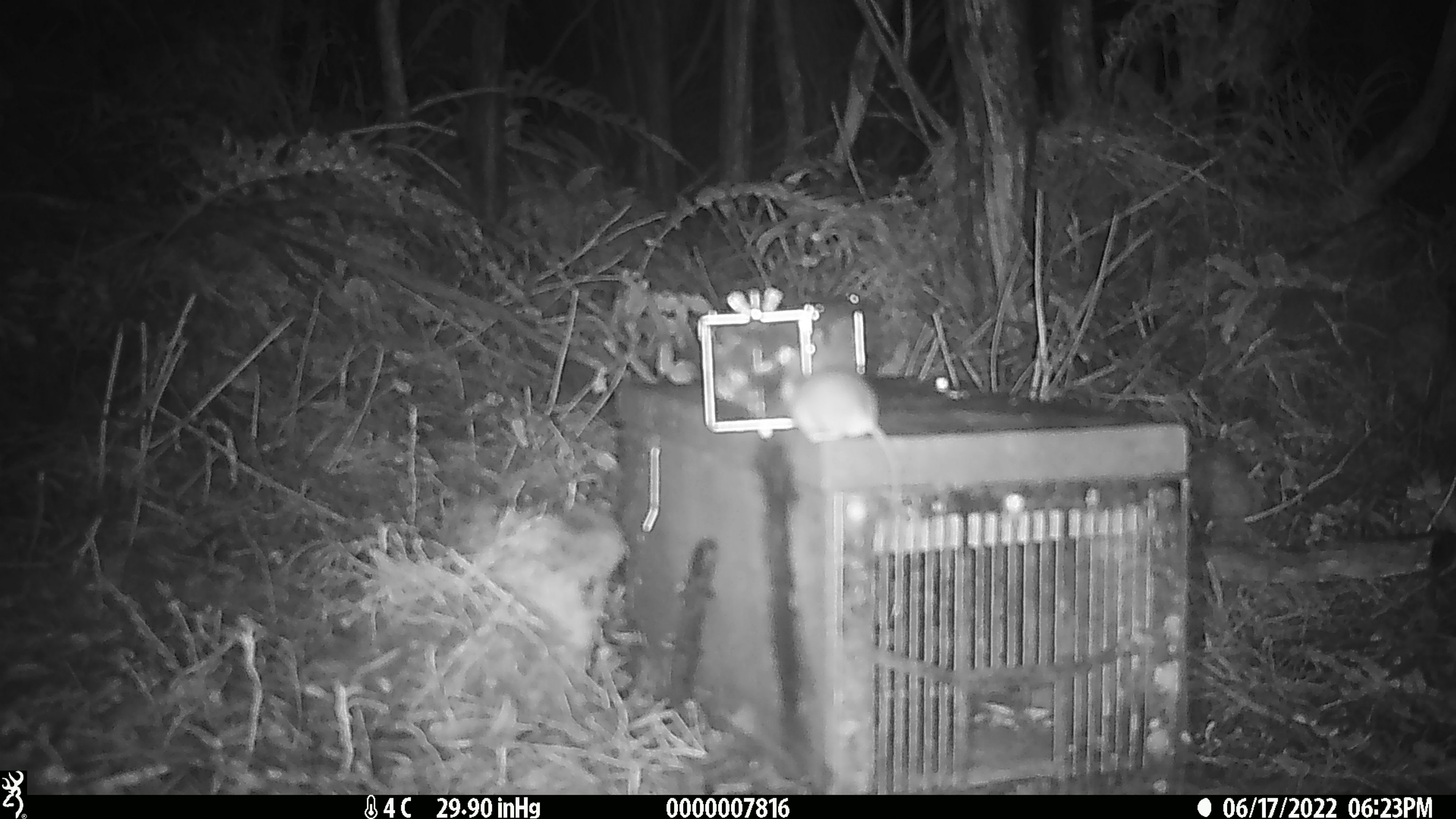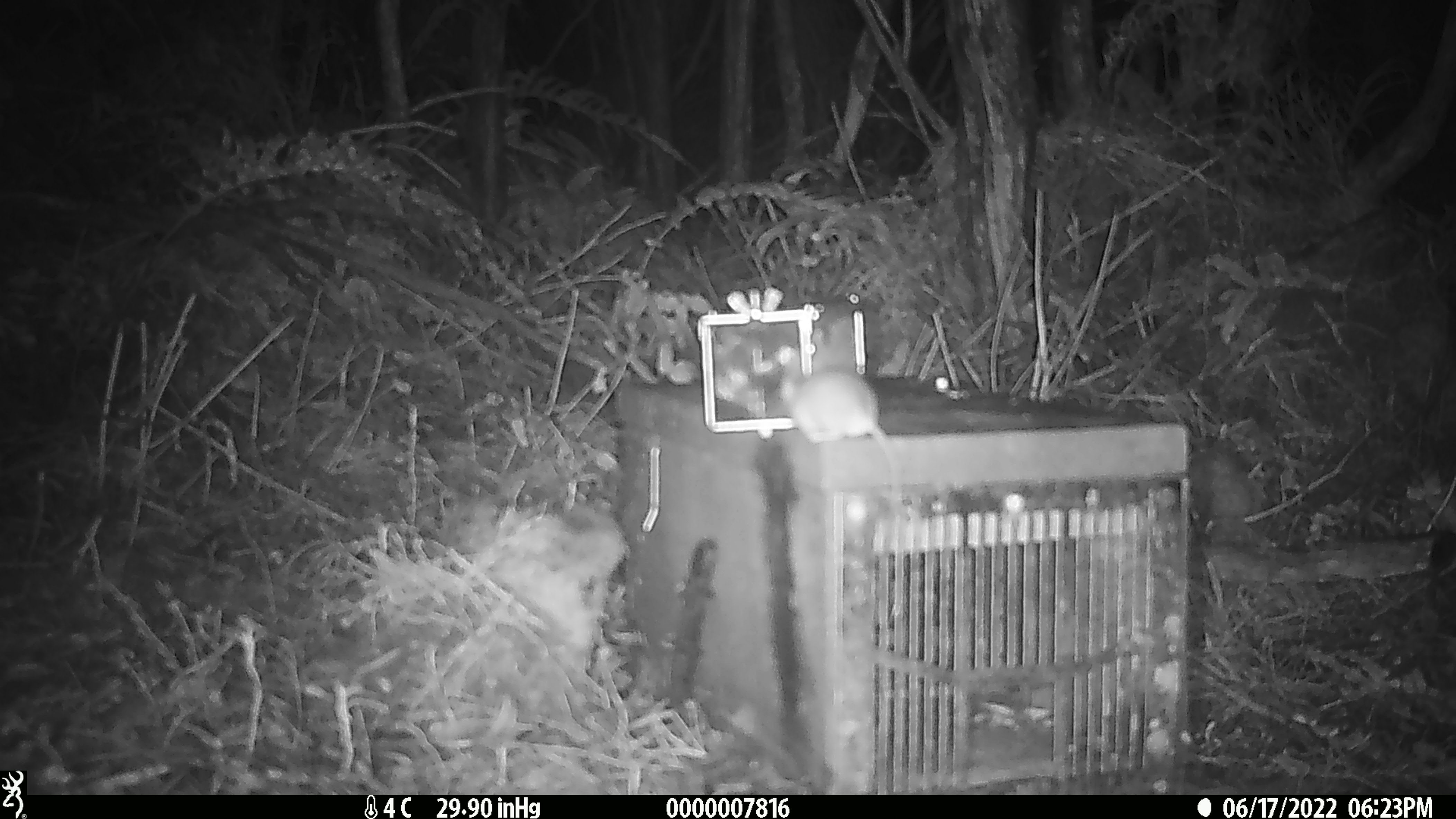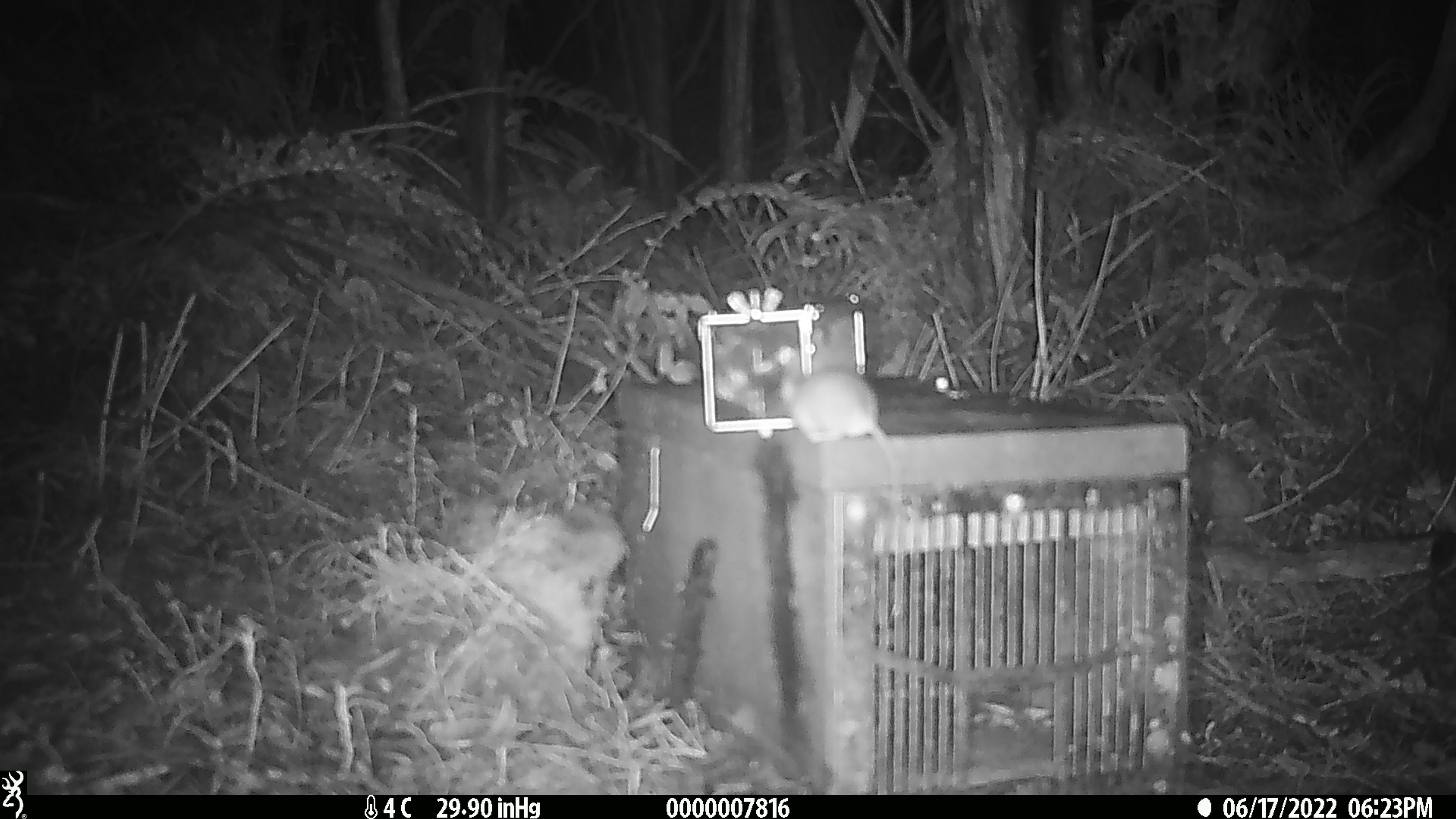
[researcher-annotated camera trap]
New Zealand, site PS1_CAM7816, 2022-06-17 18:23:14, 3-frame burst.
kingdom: Animalia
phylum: Chordata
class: Mammalia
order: Rodentia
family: Muridae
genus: Mus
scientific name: Mus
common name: mouse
Mouse (Mus).